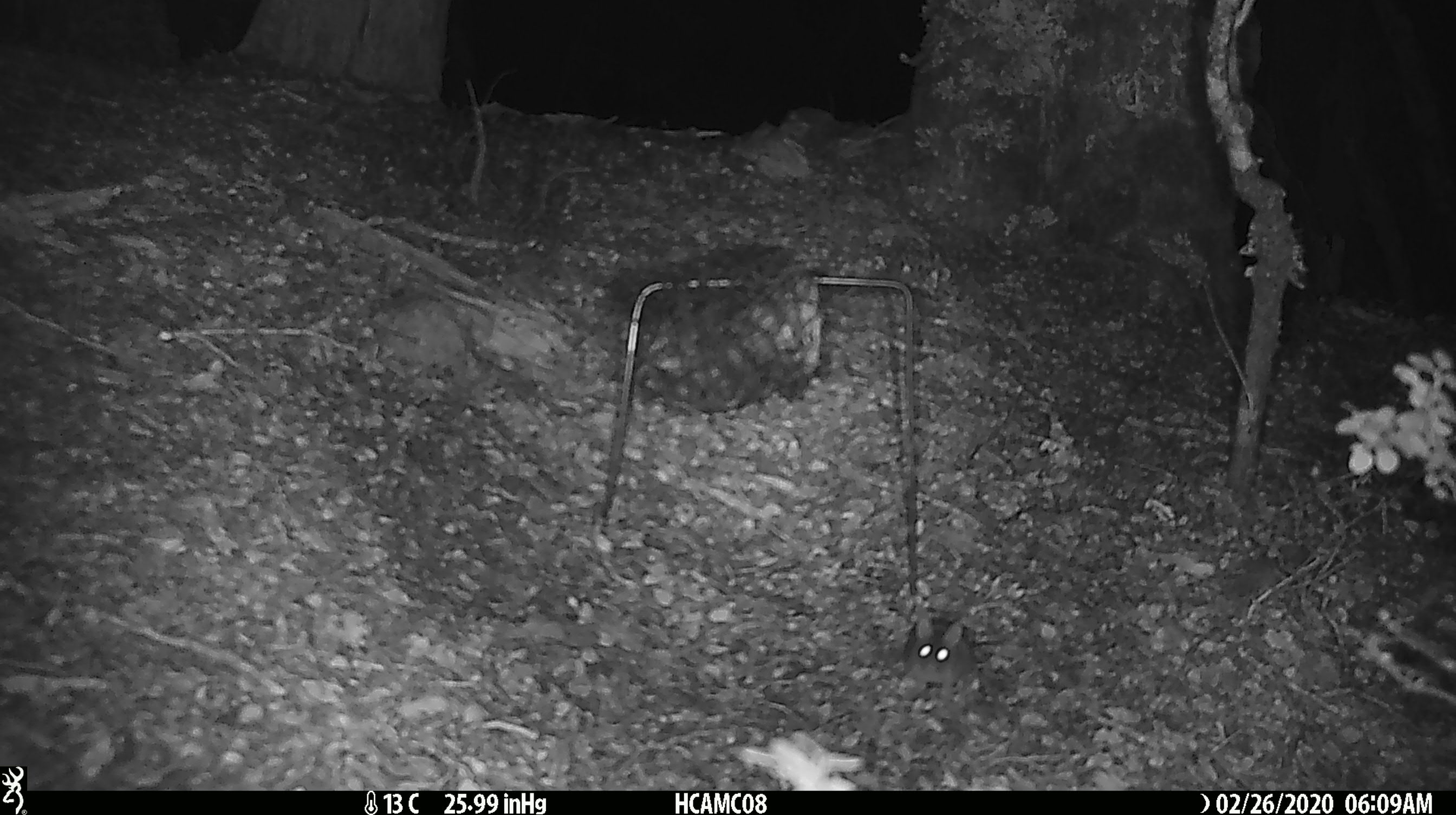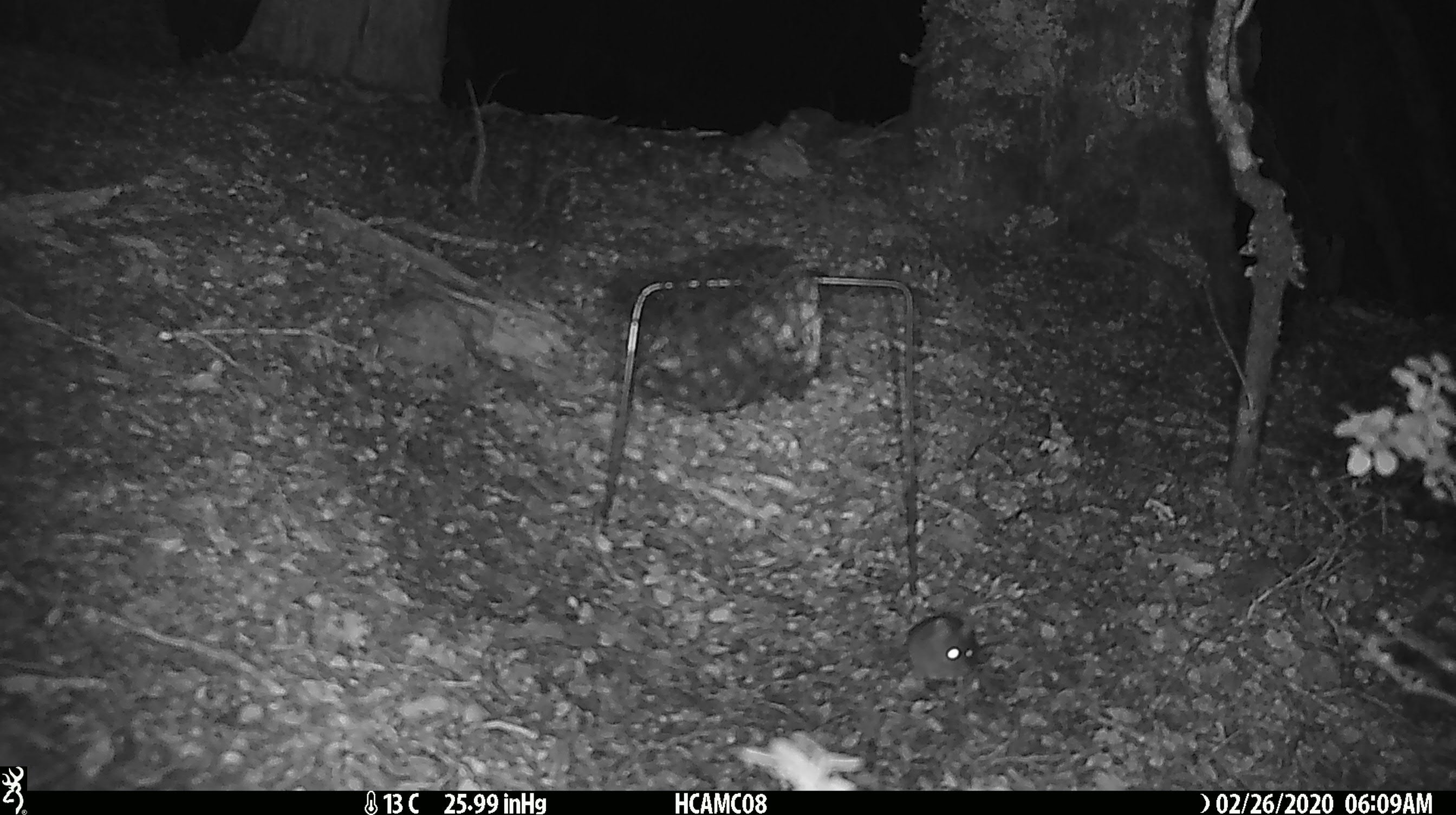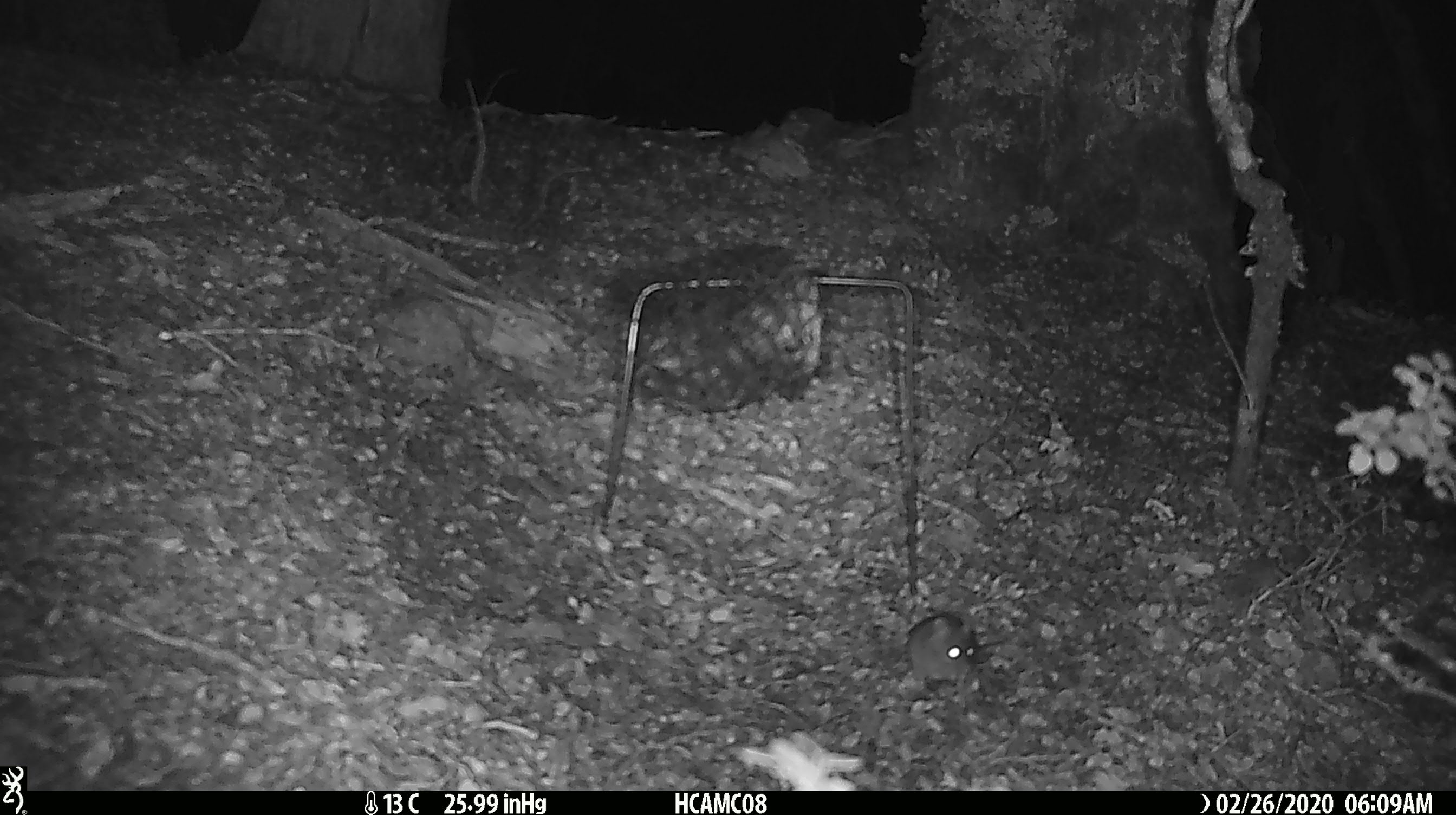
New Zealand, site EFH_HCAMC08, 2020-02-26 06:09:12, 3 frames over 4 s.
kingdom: Animalia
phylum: Chordata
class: Mammalia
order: Rodentia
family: Muridae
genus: Mus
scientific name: Mus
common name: mouse